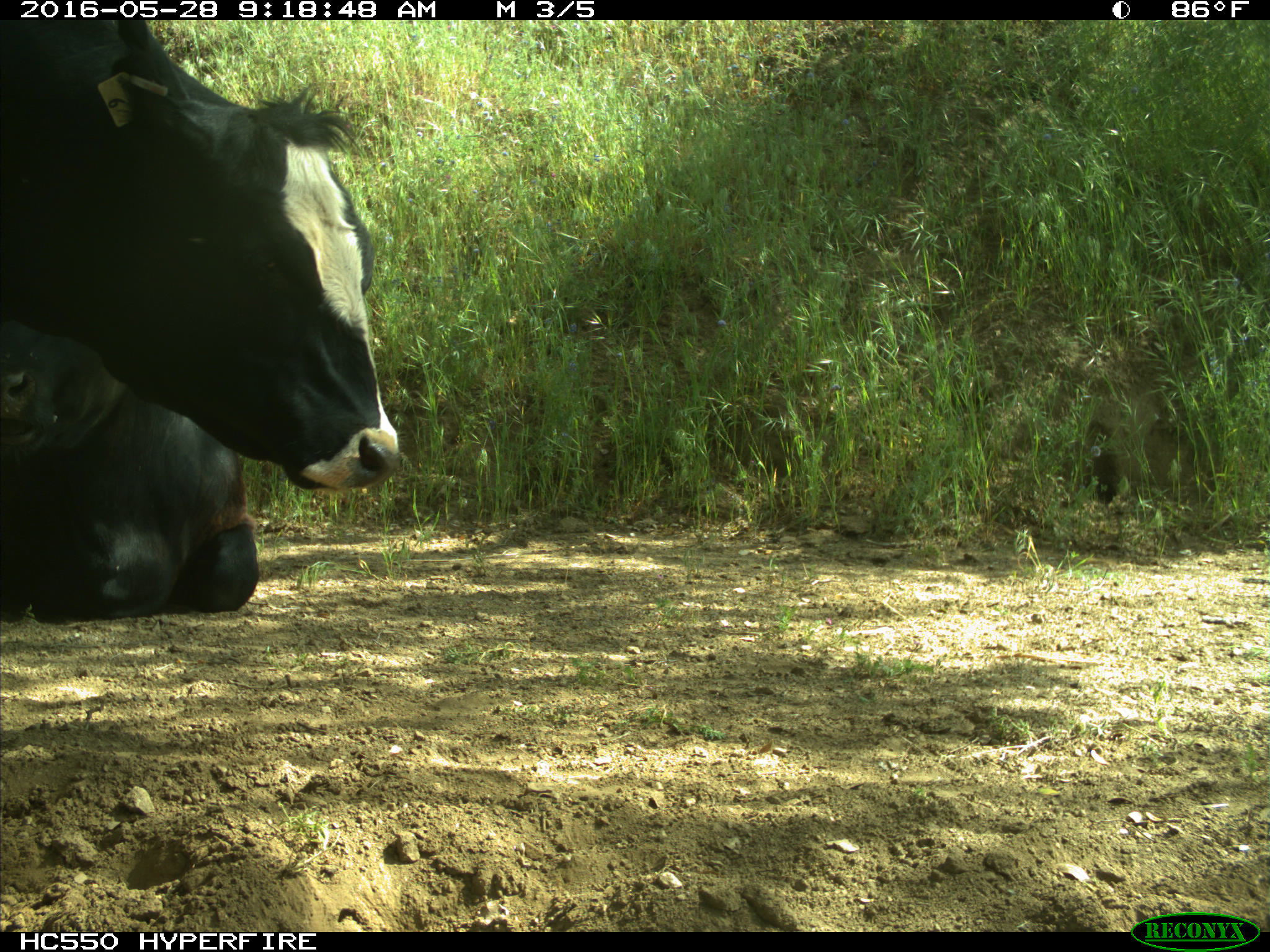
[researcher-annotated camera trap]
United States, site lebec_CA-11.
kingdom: Animalia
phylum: Chordata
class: Mammalia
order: Artiodactyla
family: Bovidae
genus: Bos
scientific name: Bos taurus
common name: domestic cow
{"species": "Bos taurus (domestic cow)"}